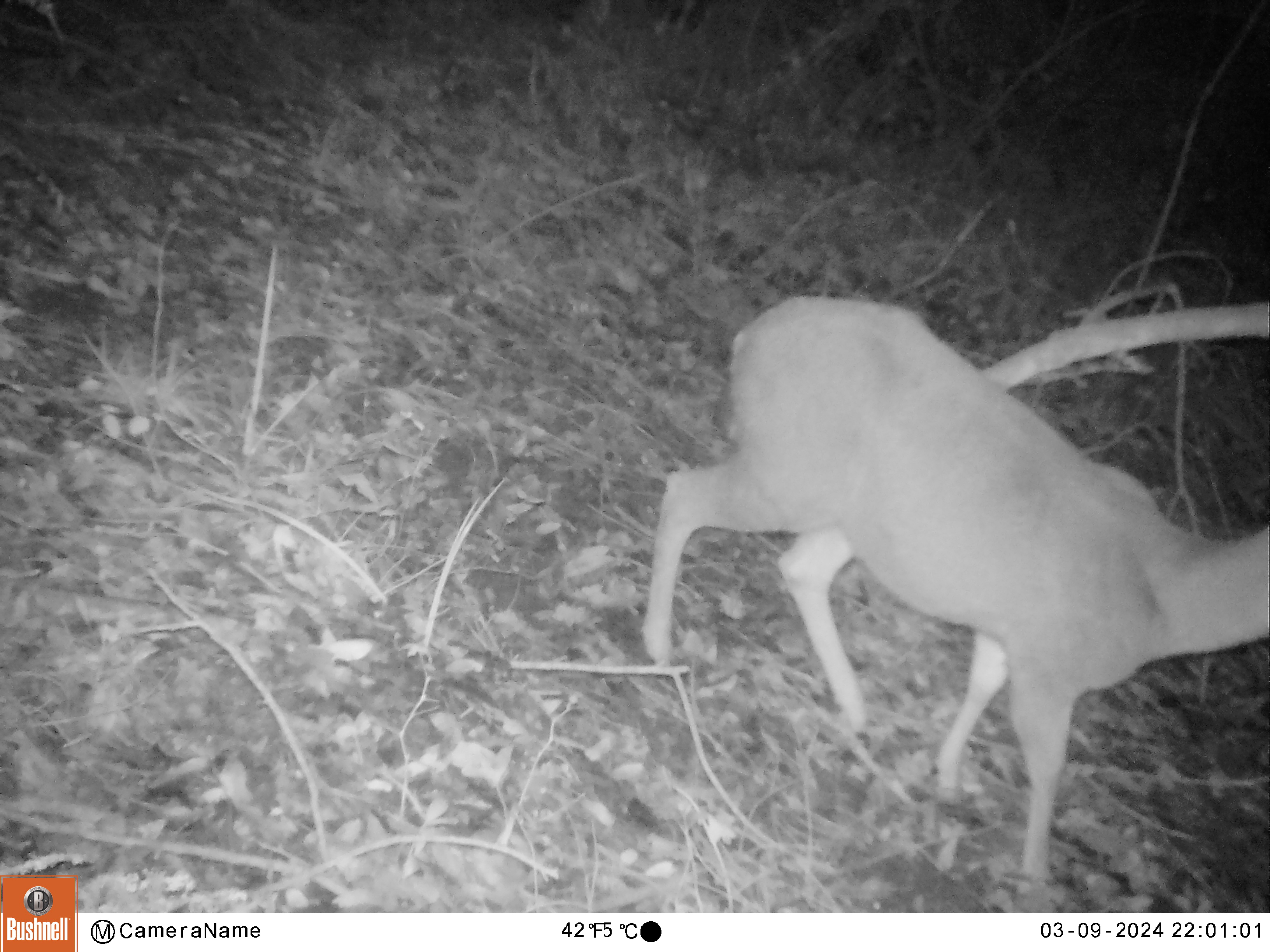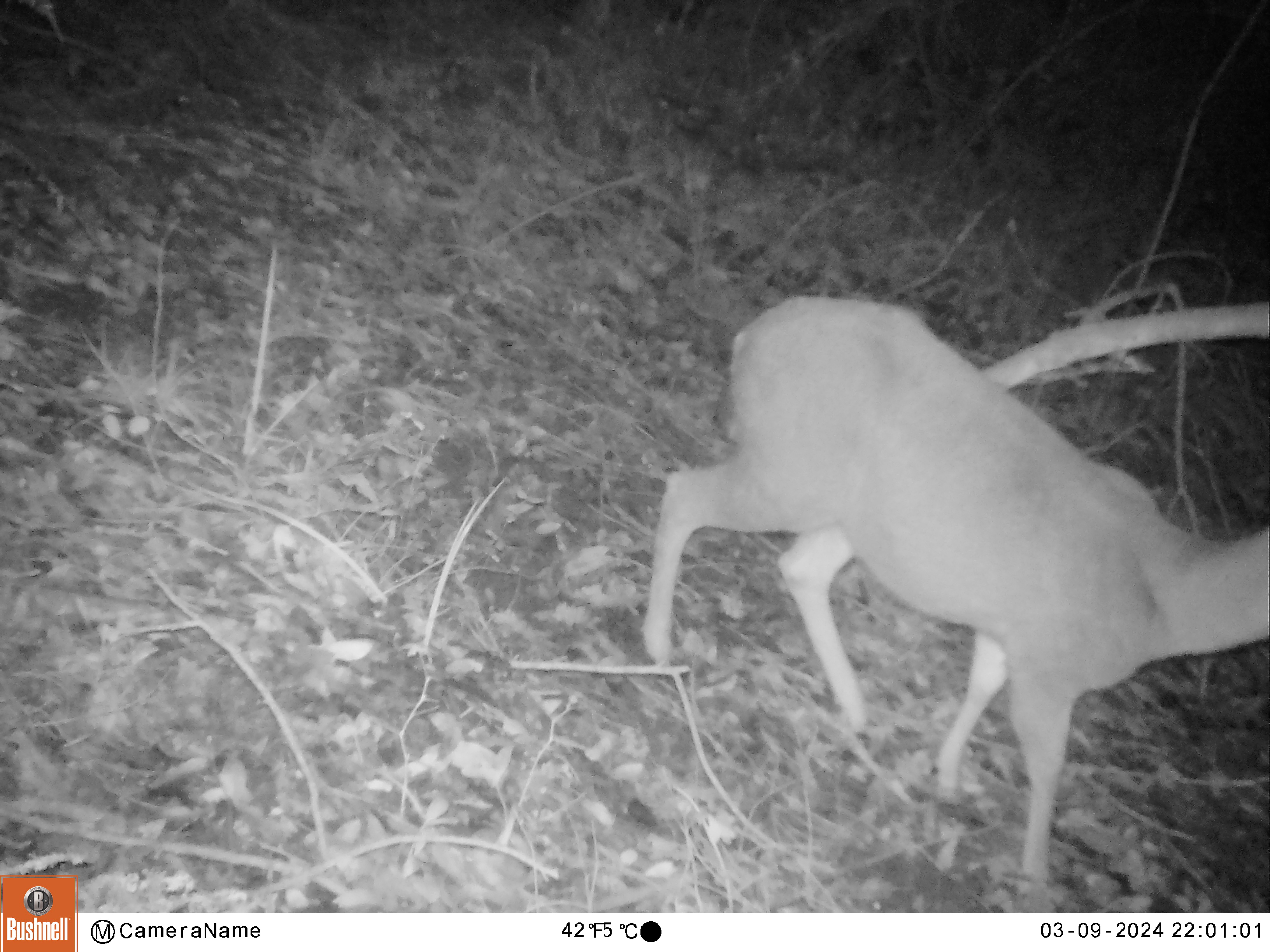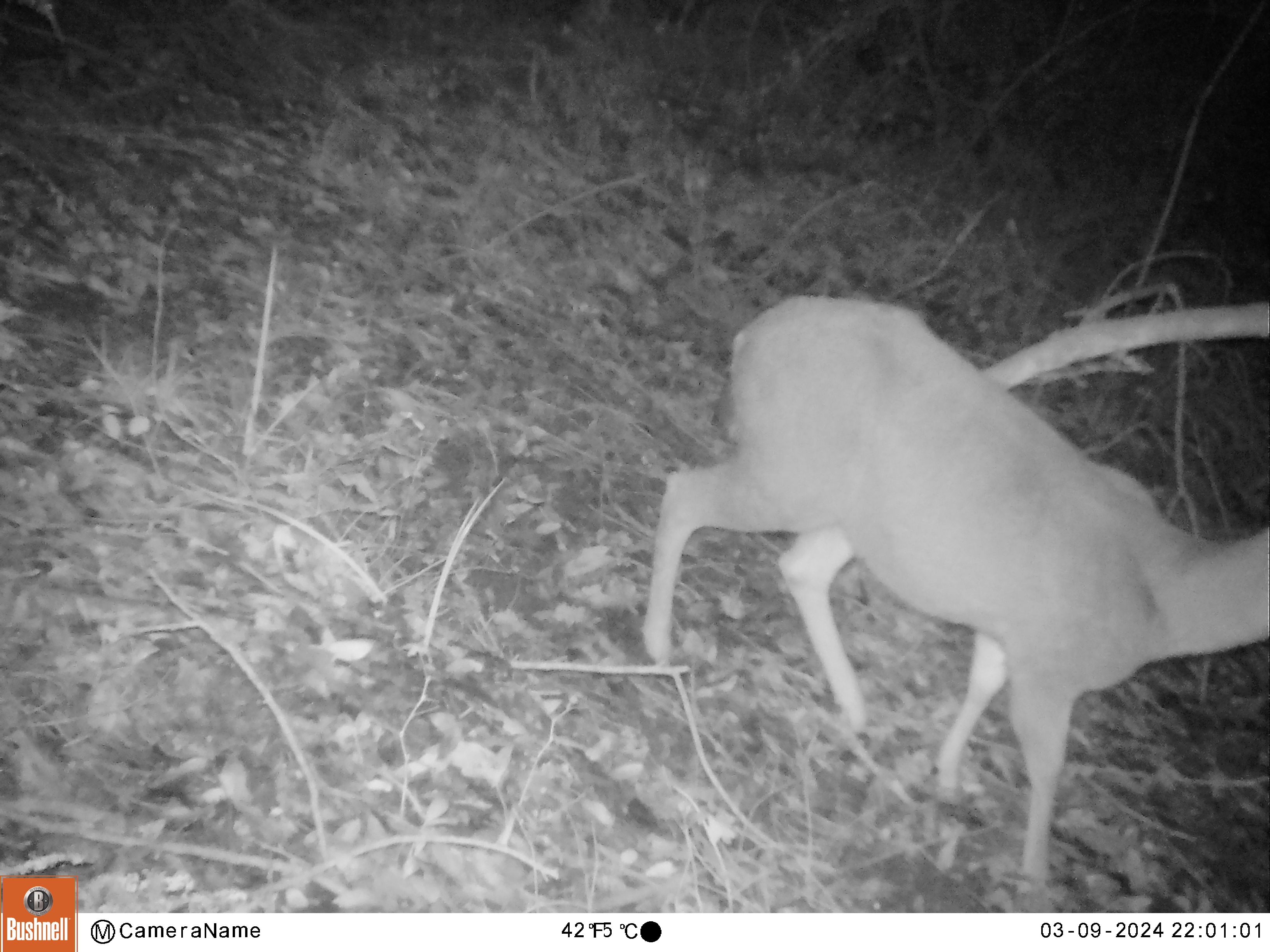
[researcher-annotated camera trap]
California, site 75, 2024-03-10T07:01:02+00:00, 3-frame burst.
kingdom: Animalia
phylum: Chordata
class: Mammalia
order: Artiodactyla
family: Cervidae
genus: Odocoileus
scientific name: Odocoileus hemionus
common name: mule deer